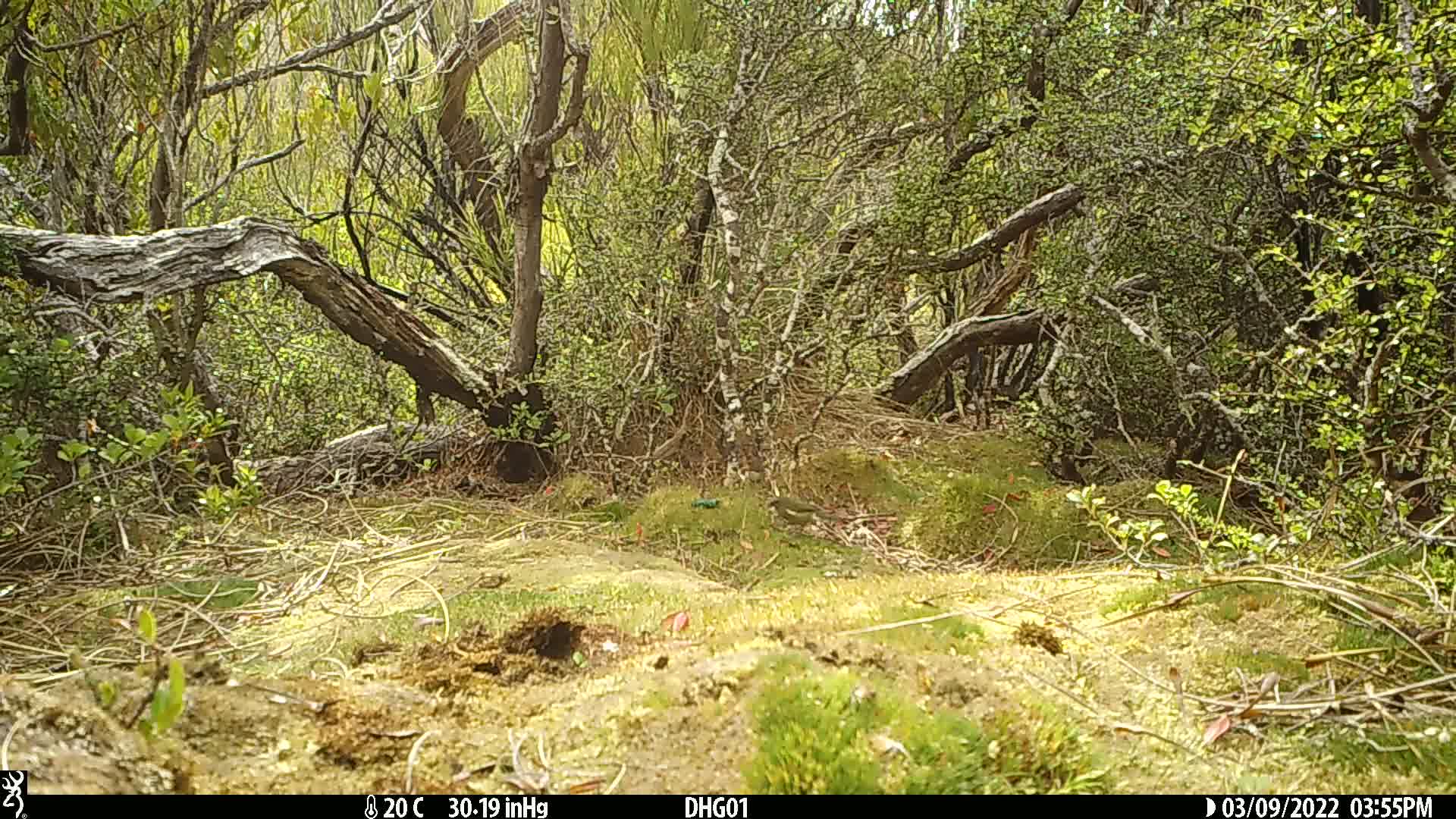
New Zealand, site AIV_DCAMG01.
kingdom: Animalia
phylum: Chordata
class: Aves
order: Passeriformes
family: Meliphagidae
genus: Anthornis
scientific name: Anthornis melanura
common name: new zealand bellbird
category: bellbird